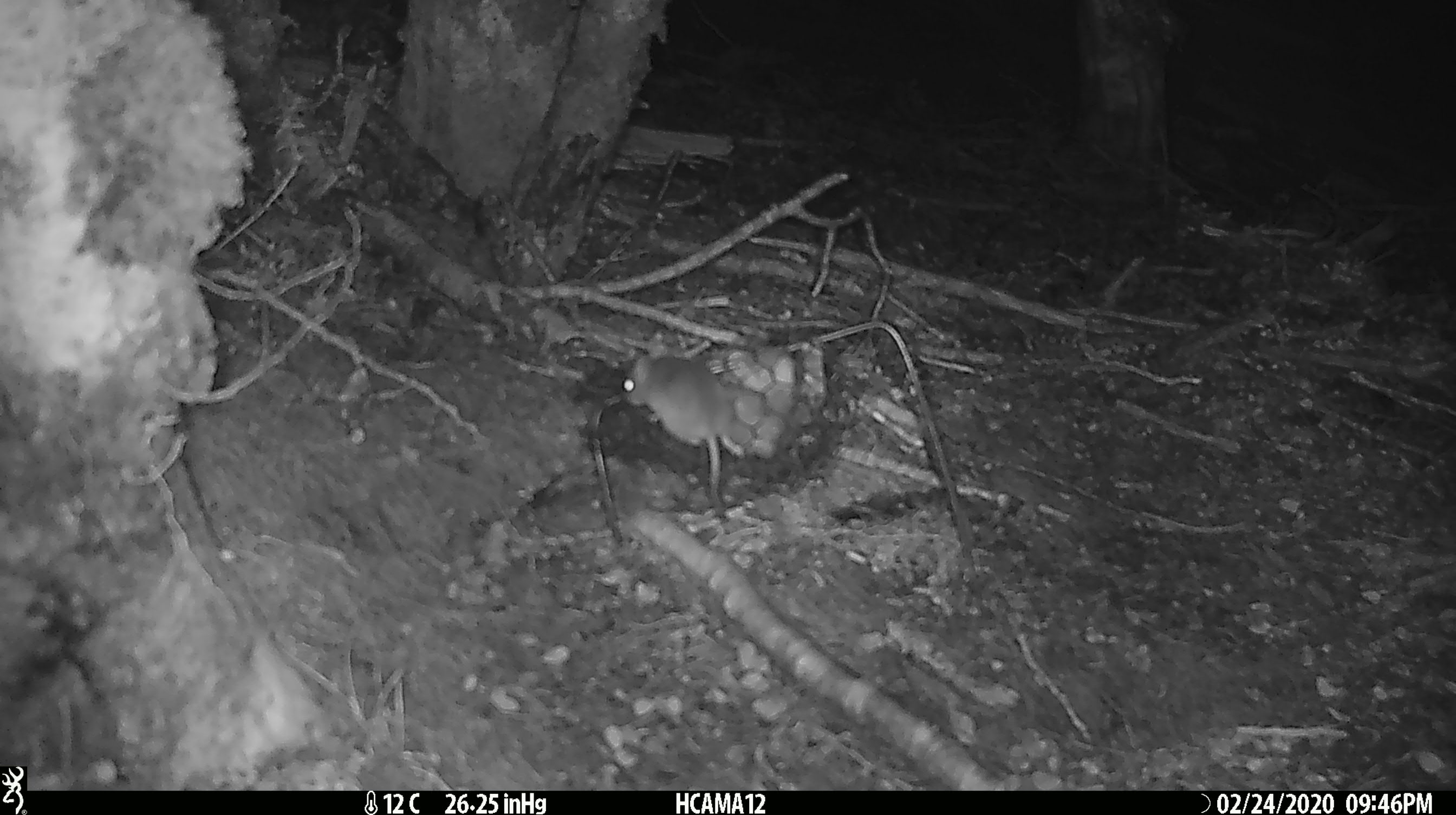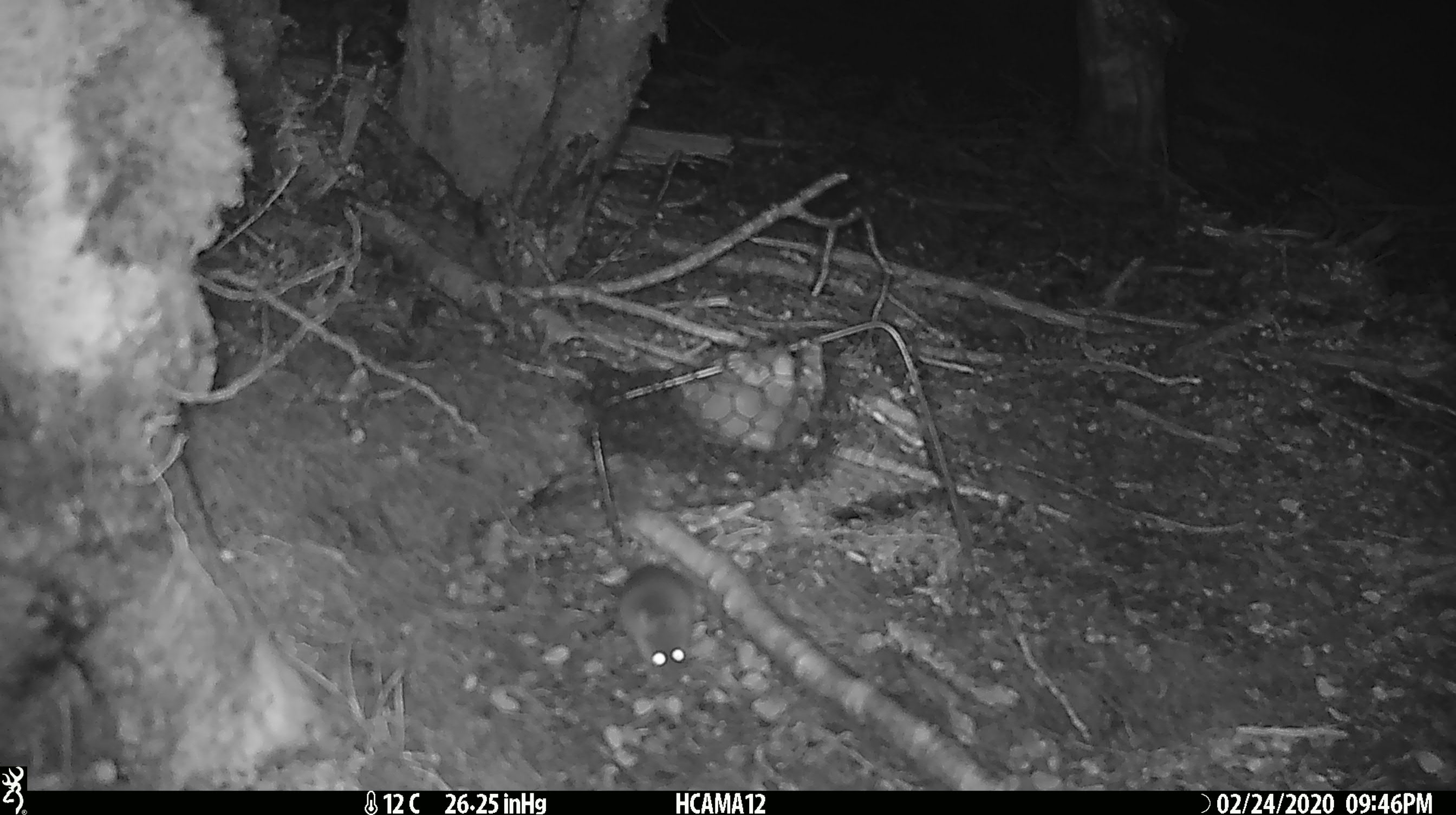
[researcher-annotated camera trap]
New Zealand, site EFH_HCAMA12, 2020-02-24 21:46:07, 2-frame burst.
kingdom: Animalia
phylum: Chordata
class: Mammalia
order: Rodentia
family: Muridae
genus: Mus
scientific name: Mus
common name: mouse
Mouse (Mus).